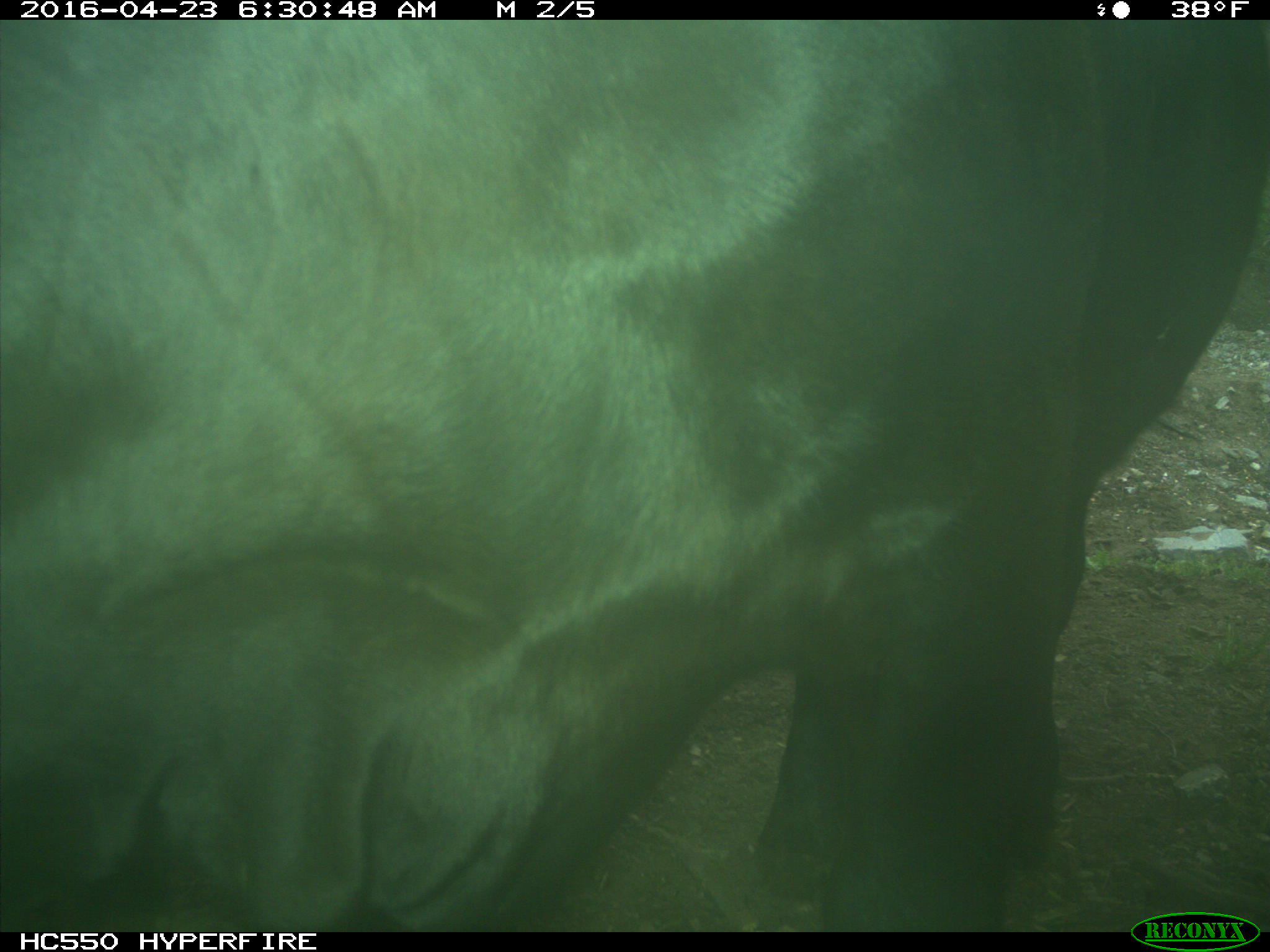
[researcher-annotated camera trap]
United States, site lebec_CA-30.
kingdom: Animalia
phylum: Chordata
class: Mammalia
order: Artiodactyla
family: Bovidae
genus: Bos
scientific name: Bos taurus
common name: domestic cow